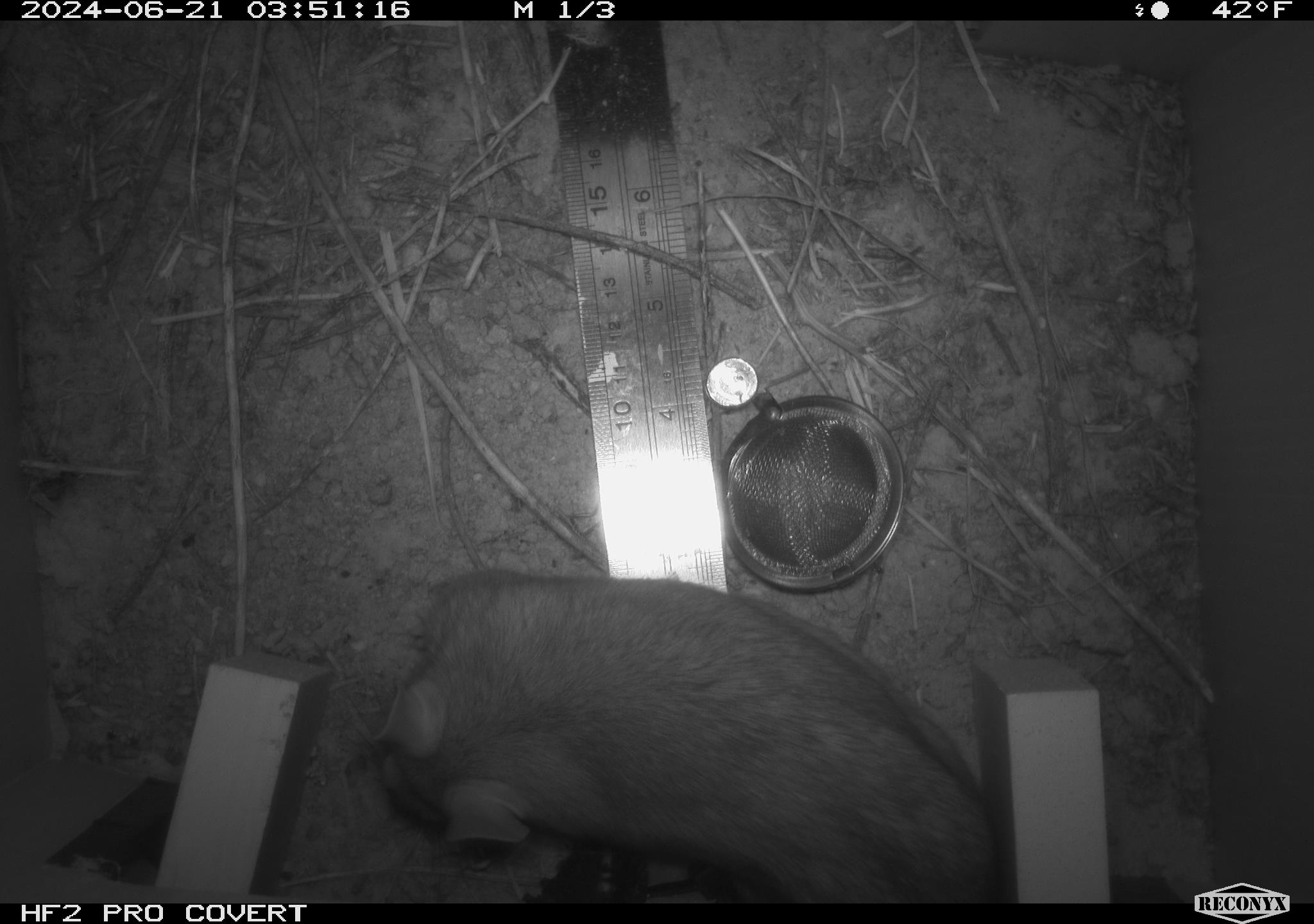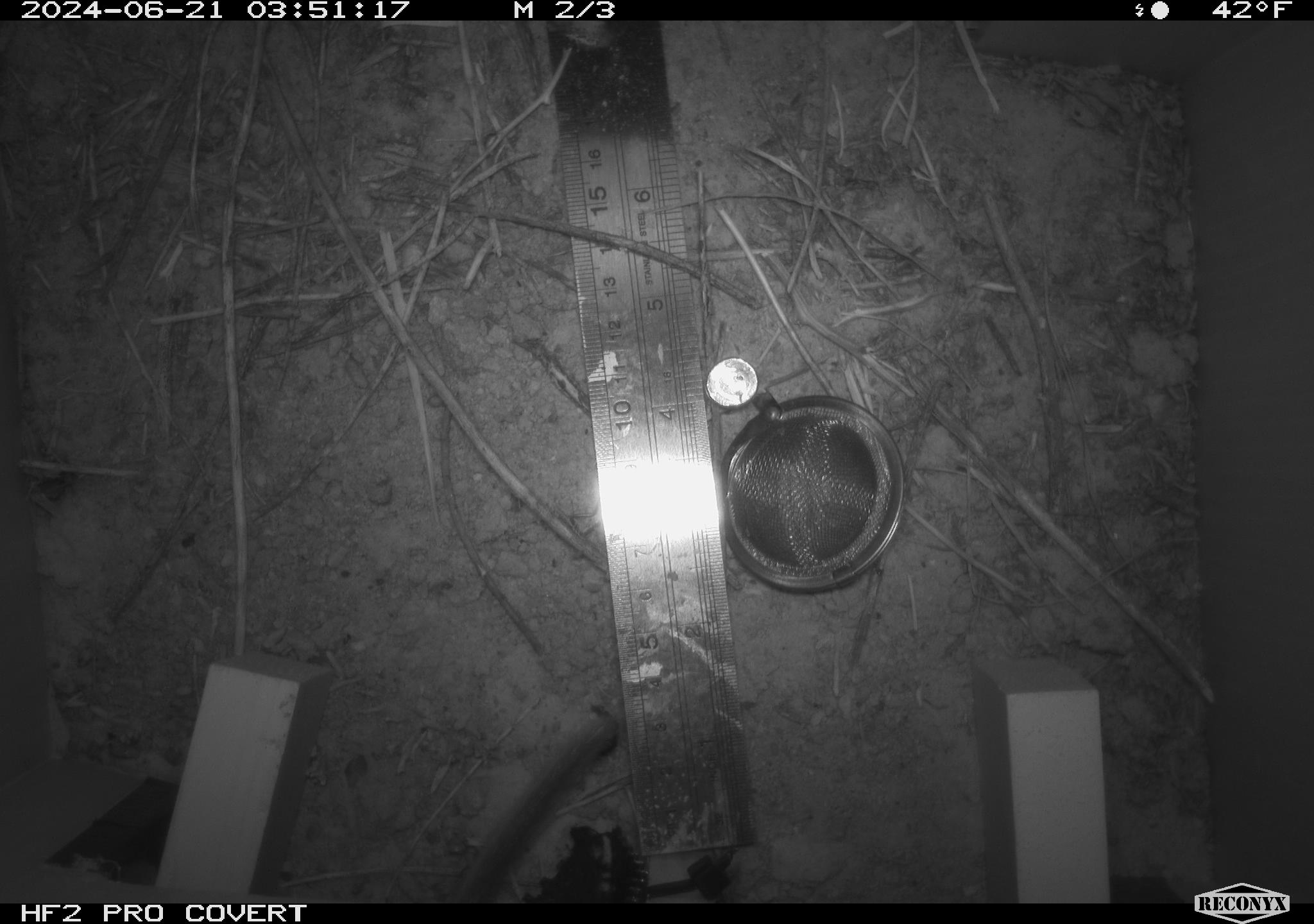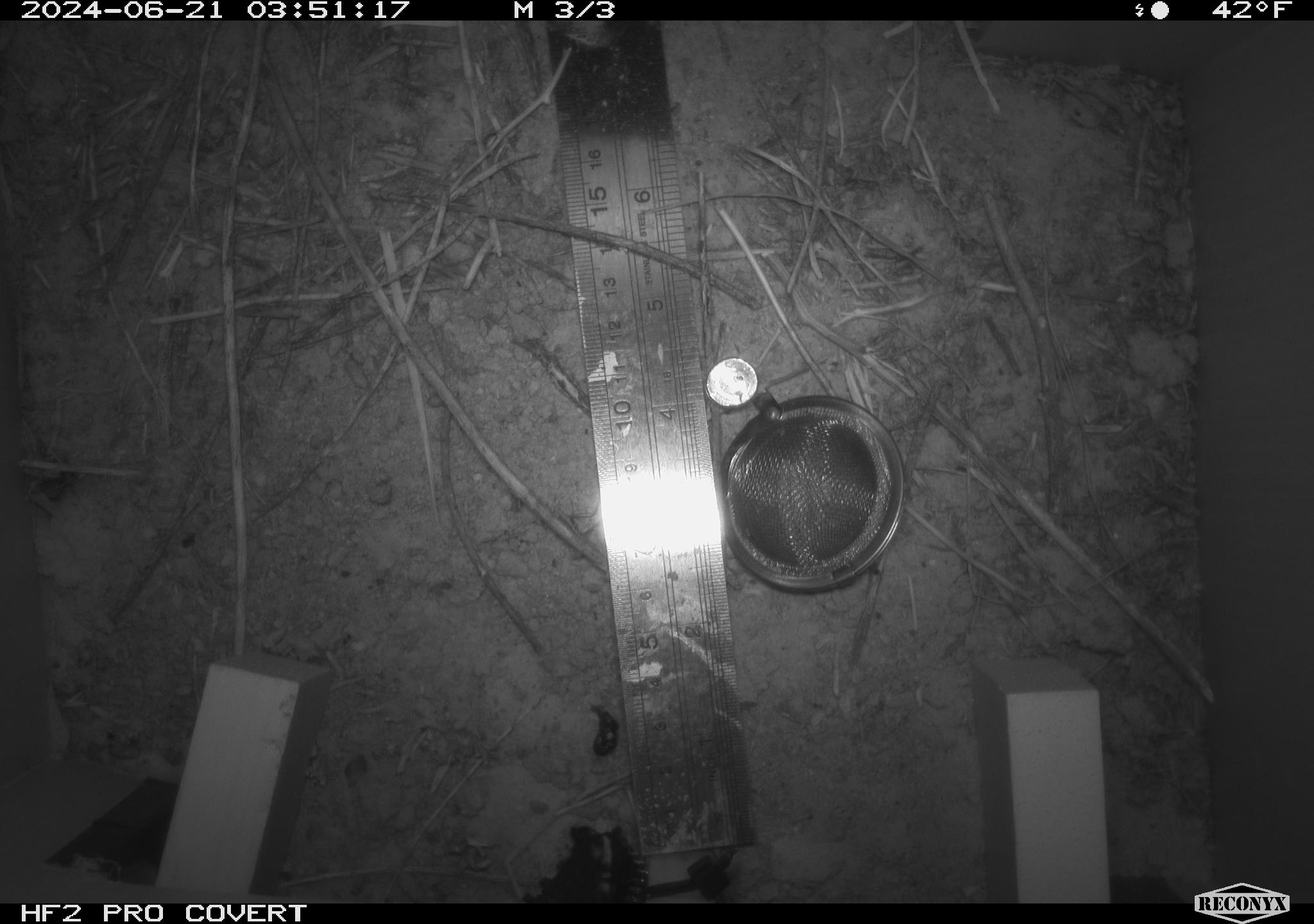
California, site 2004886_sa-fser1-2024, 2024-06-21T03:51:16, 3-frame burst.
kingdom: Animalia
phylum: Chordata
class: Mammalia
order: Rodentia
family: Cricetidae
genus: Neotoma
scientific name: Neotoma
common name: pack rat or woodrat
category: neotoma species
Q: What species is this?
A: Neotoma species (pack rat or woodrat) (Neotoma).